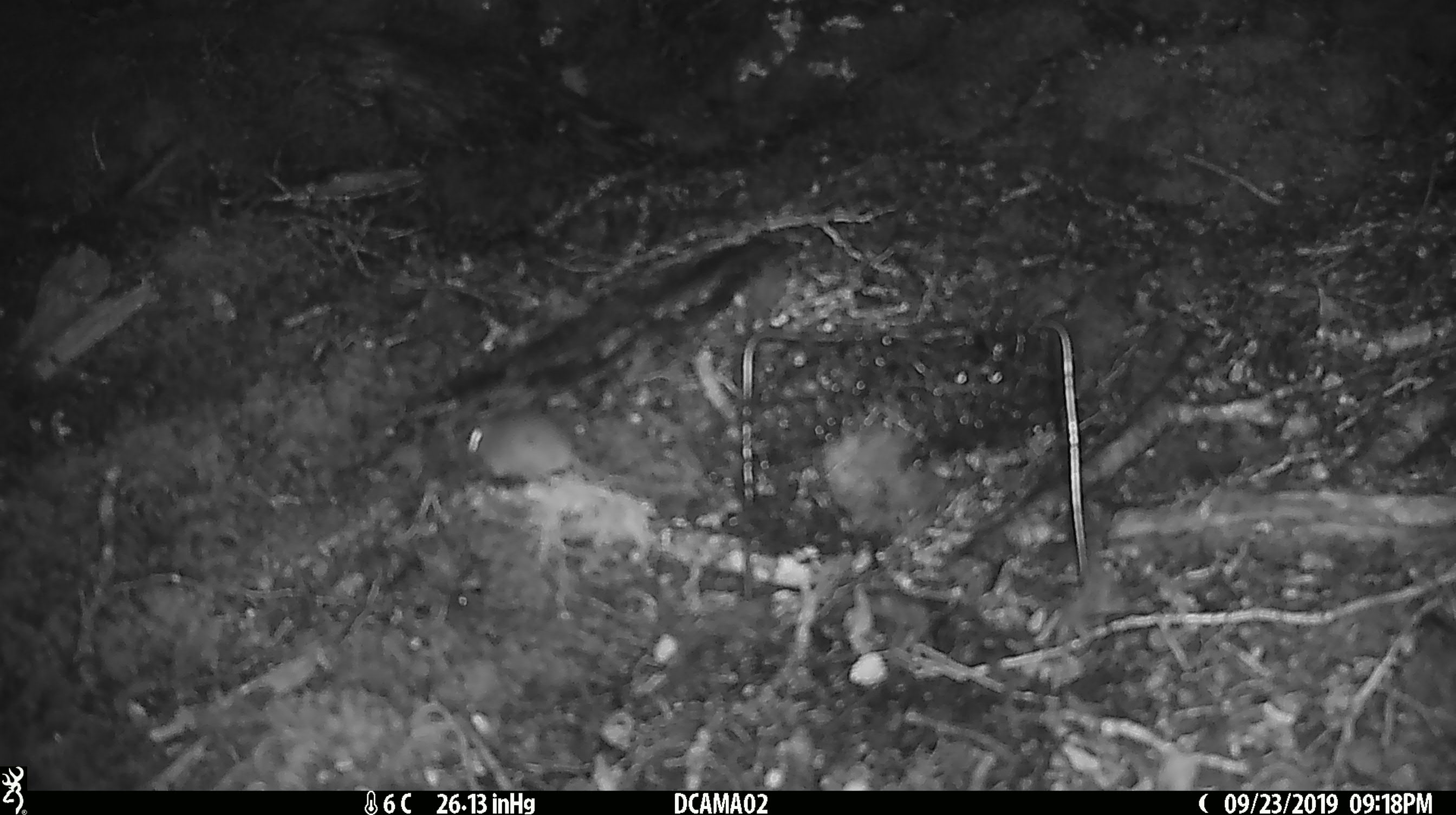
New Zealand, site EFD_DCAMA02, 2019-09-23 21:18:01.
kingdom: Animalia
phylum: Chordata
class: Mammalia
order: Rodentia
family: Muridae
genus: Mus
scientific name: Mus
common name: mouse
Mouse (Mus).